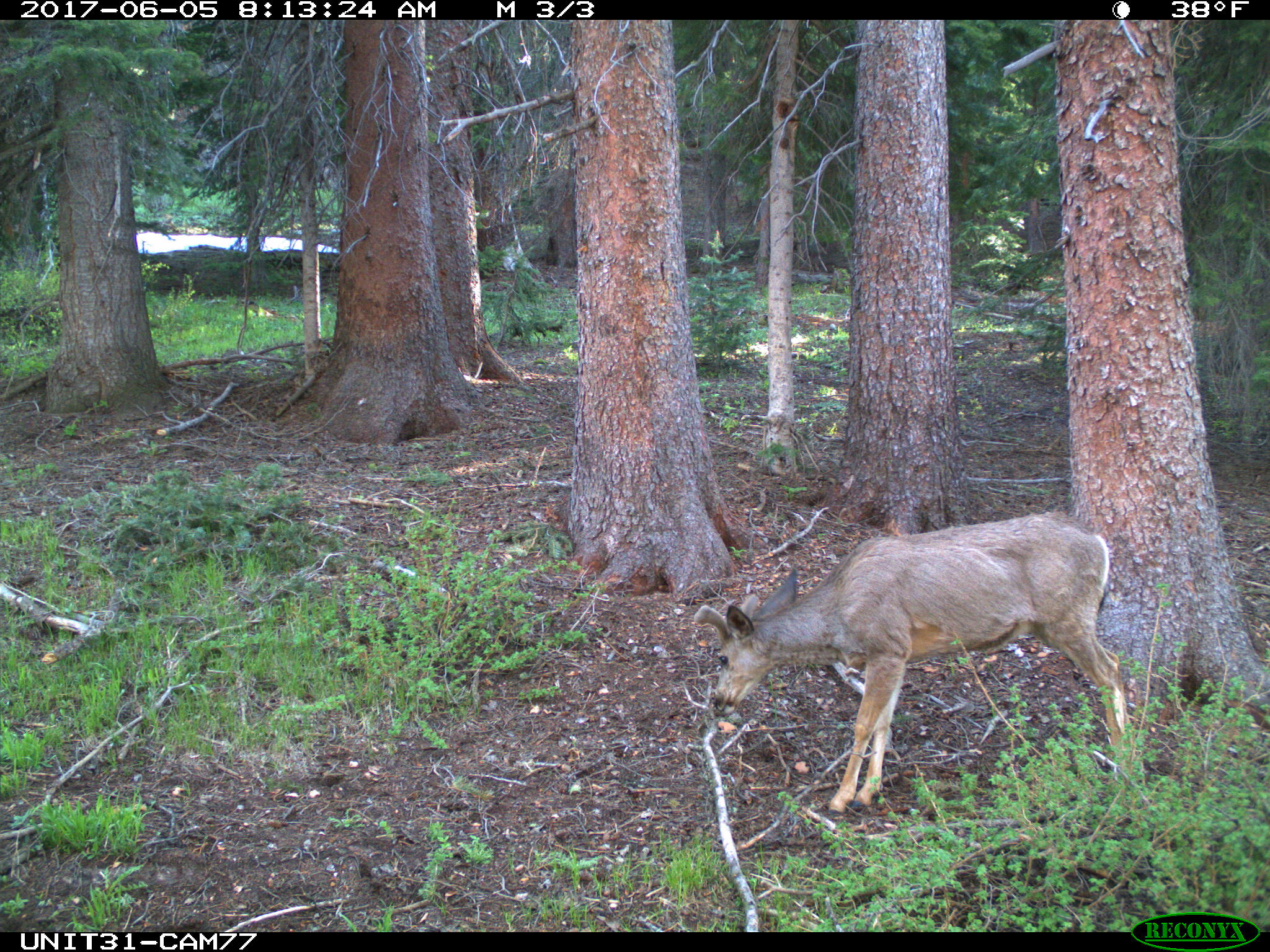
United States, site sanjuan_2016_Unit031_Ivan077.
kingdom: Animalia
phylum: Chordata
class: Mammalia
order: Artiodactyla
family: Cervidae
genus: Odocoileus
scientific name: Odocoileus hemionus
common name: mule deer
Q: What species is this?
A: Odocoileus hemionus (mule deer).